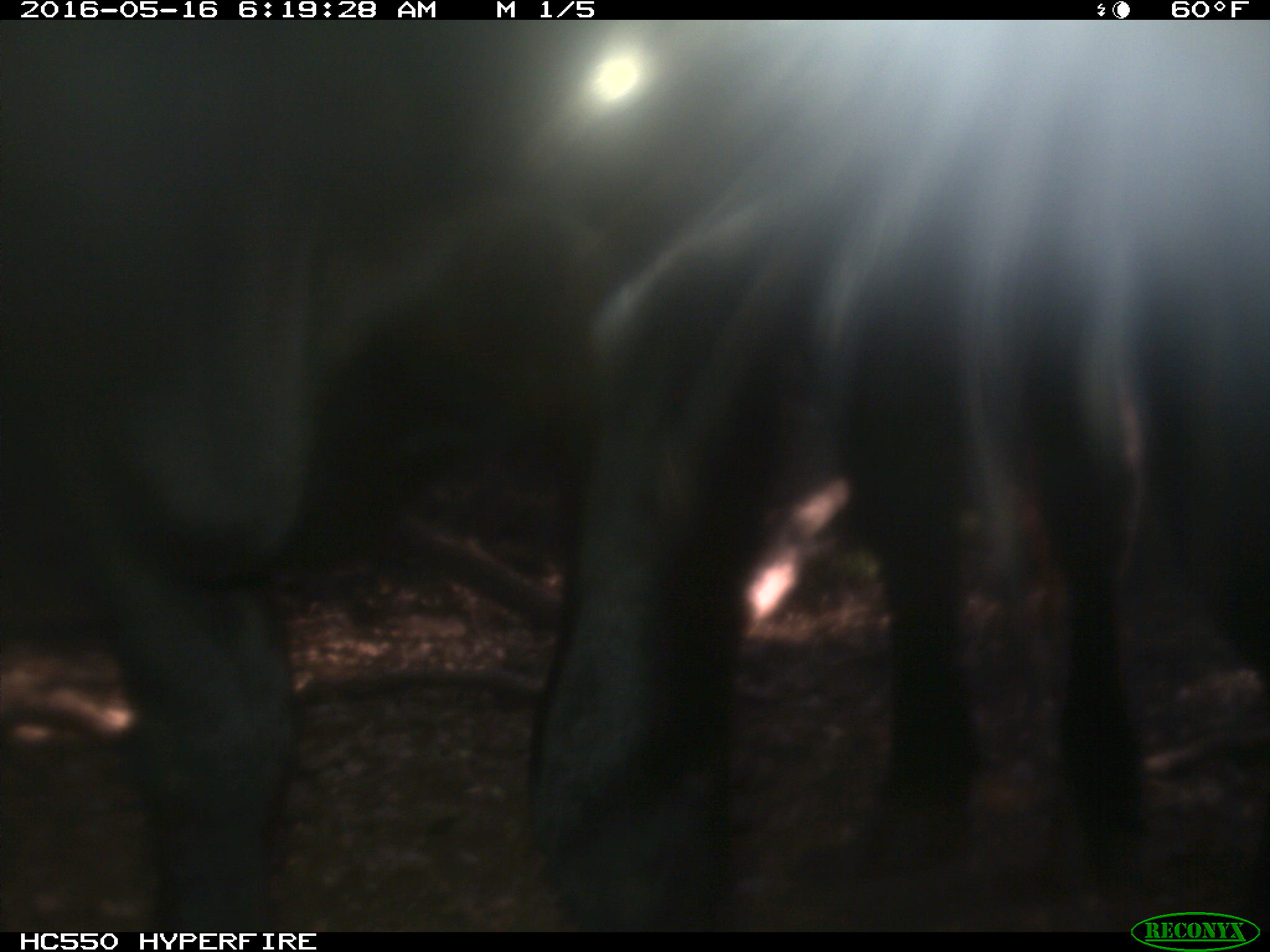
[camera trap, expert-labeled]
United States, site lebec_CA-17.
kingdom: Animalia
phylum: Chordata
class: Mammalia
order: Artiodactyla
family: Bovidae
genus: Bos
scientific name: Bos taurus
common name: domestic cow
Bos taurus (domestic cow).